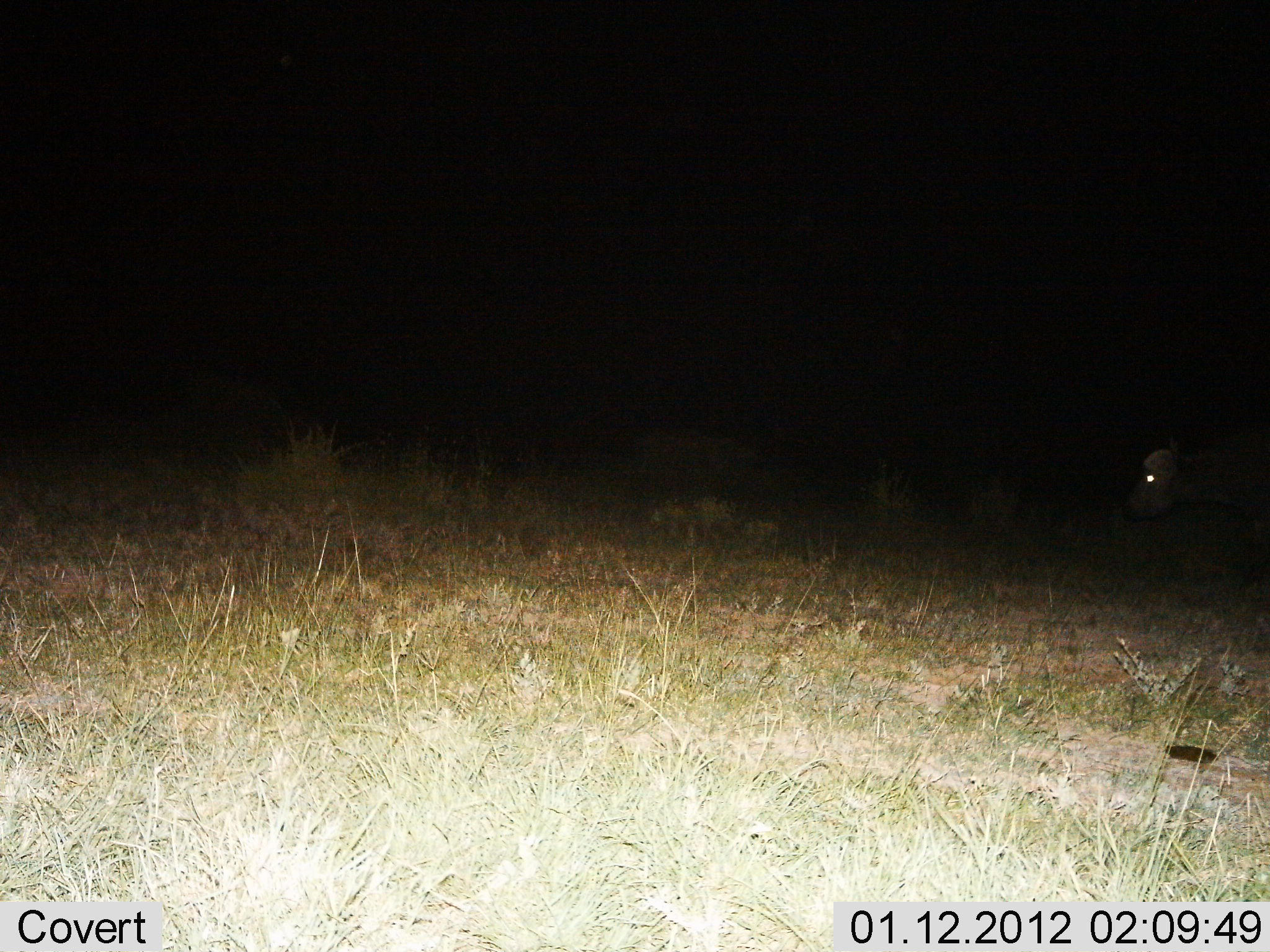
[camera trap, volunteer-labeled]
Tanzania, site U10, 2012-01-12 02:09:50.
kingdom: Animalia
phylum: Chordata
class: Mammalia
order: Artiodactyla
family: Bovidae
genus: Syncerus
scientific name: Syncerus caffer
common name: cape buffalo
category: buffalo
Buffalo (cape buffalo) (Syncerus caffer), count 1. Behavior (volunteer vote fractions): standing 45%, resting 0%, moving 55%, interacting 0%. Young present (vote fraction): 0%. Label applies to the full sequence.